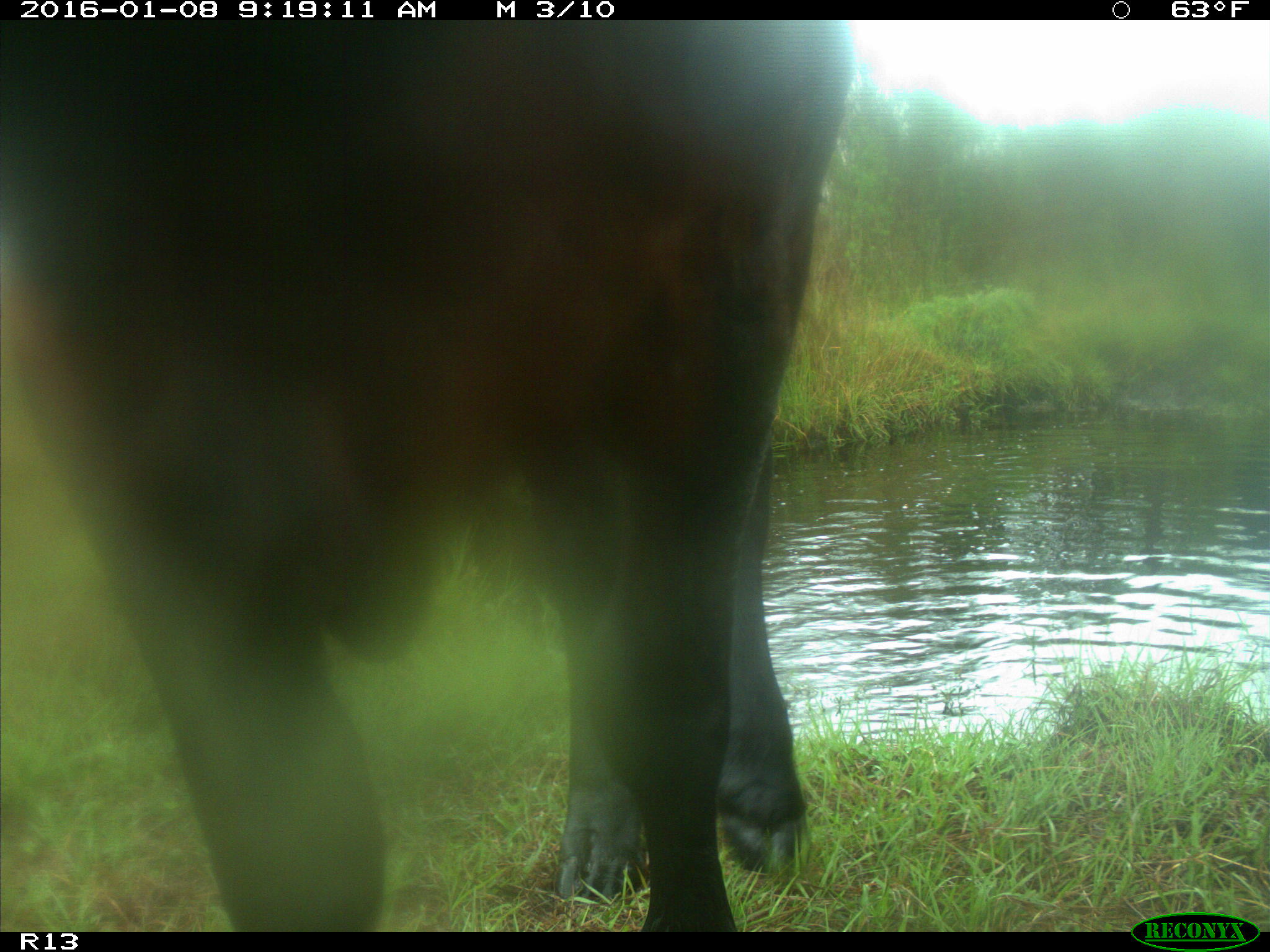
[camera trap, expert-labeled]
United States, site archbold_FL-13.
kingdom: Animalia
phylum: Chordata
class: Mammalia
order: Artiodactyla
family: Bovidae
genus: Bos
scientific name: Bos taurus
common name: domestic cow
Bos taurus (domestic cow).